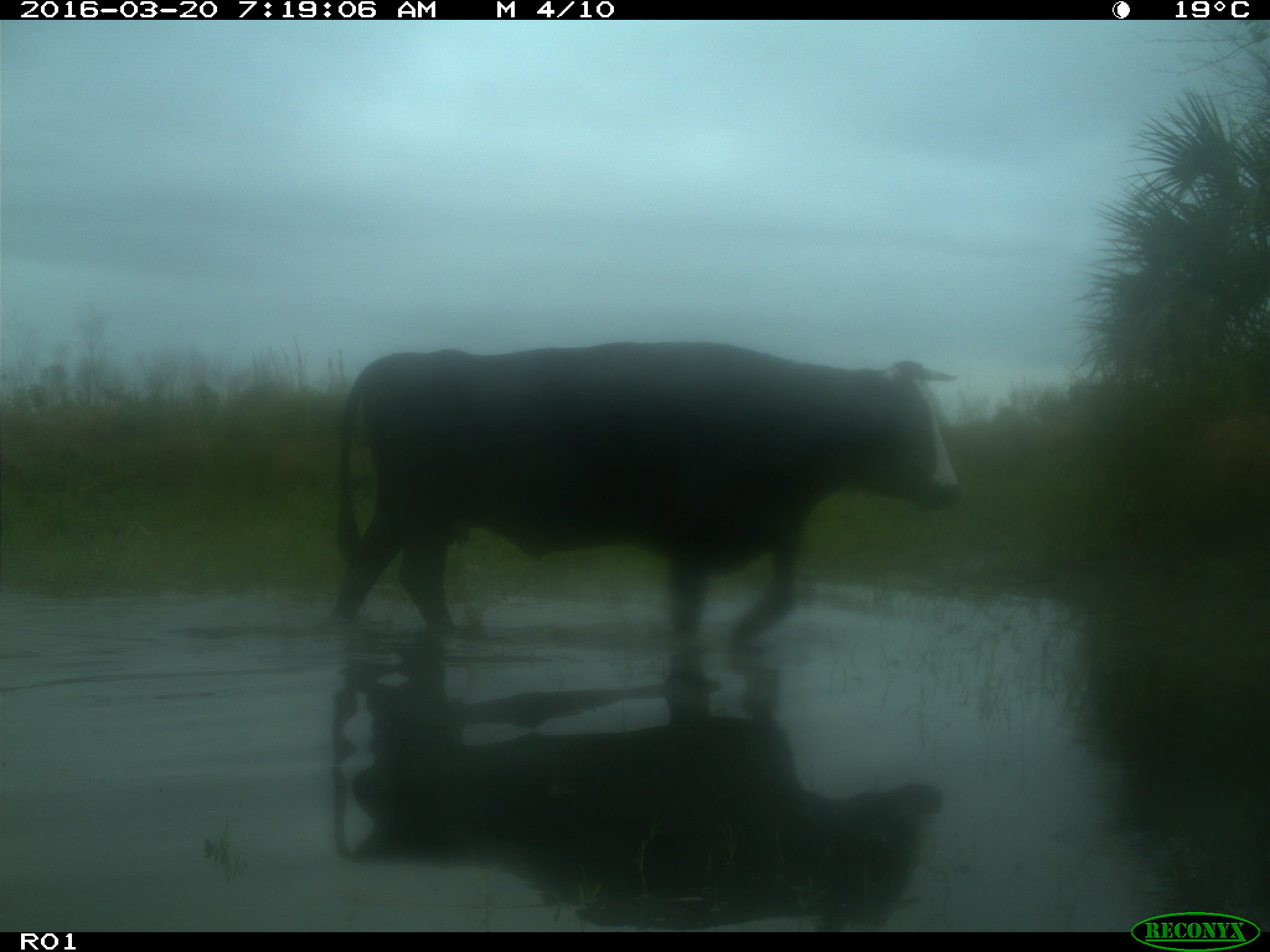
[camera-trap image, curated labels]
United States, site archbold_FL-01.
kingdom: Animalia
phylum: Chordata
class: Mammalia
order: Artiodactyla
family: Bovidae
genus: Bos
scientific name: Bos taurus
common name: domestic cow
Bos taurus (domestic cow).